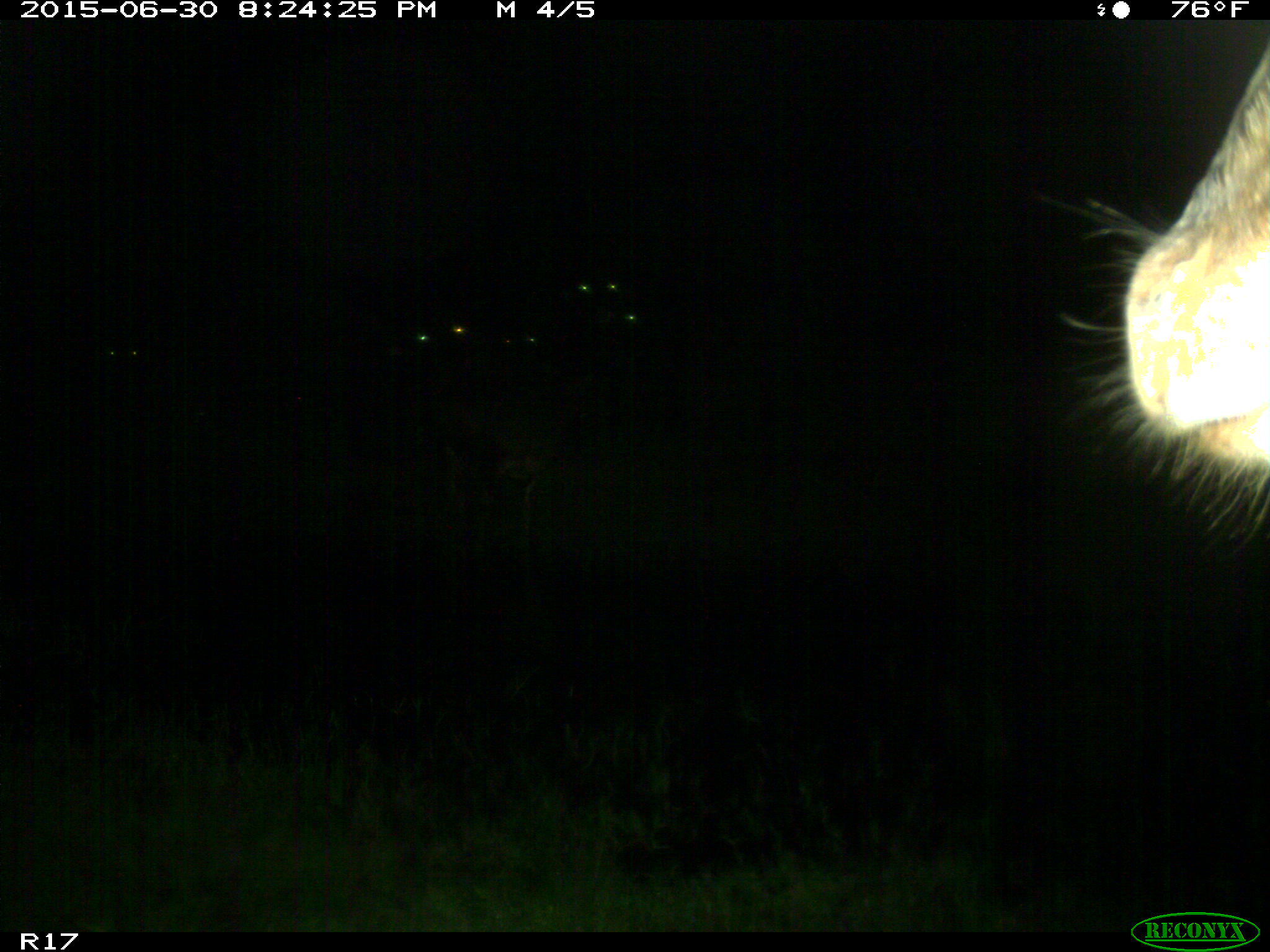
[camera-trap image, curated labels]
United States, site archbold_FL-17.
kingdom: Animalia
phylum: Chordata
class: Mammalia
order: Artiodactyla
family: Bovidae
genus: Bos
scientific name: Bos taurus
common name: domestic cow